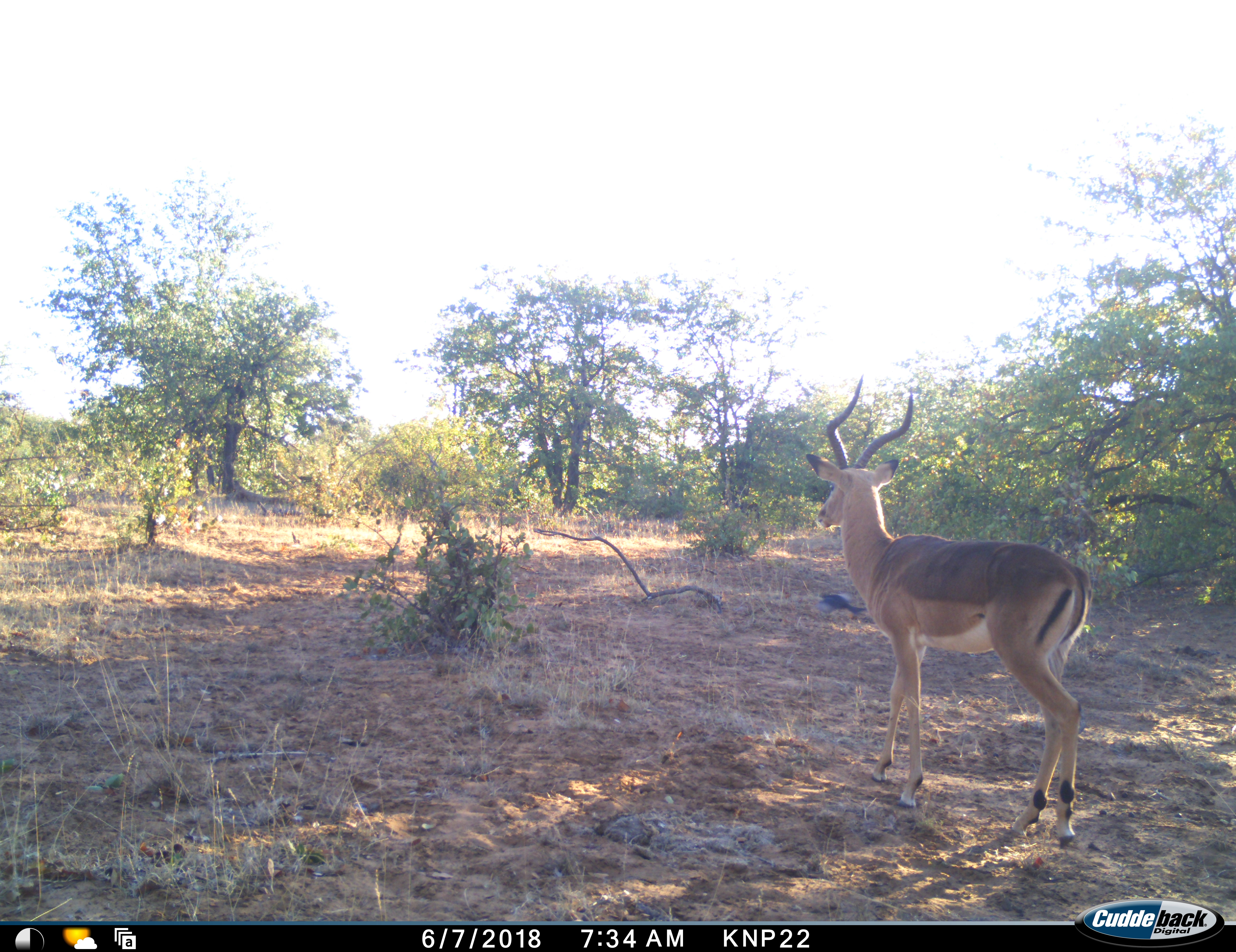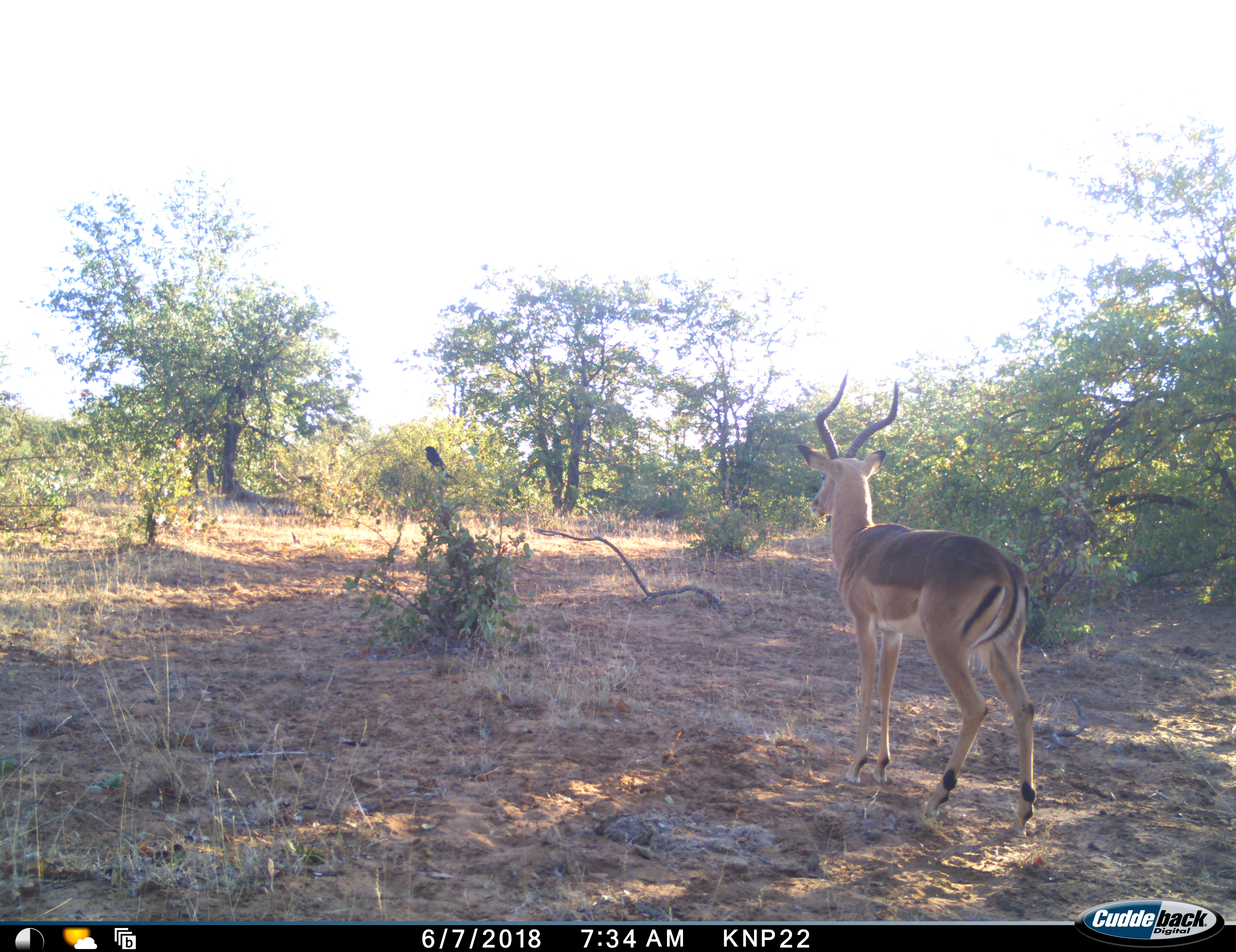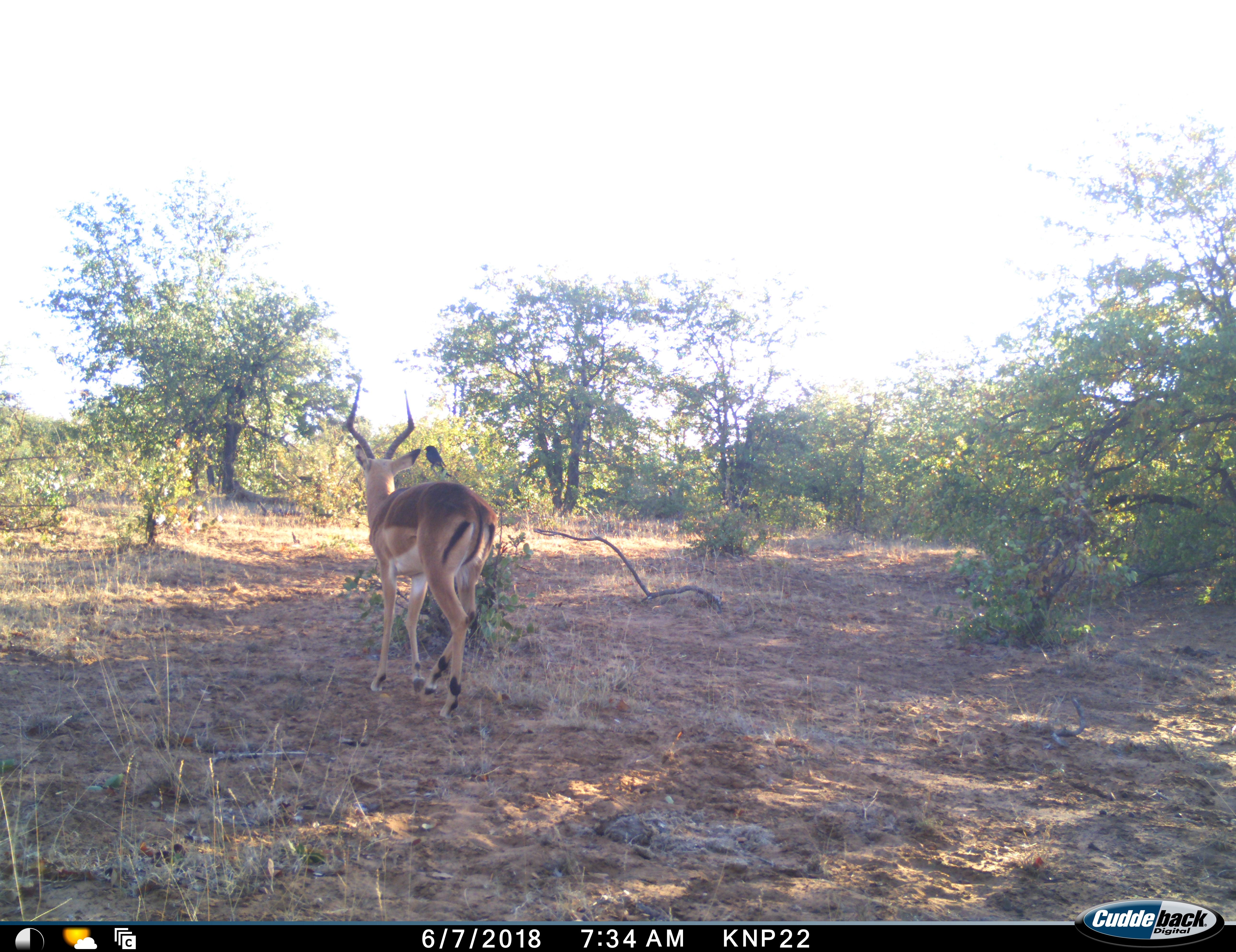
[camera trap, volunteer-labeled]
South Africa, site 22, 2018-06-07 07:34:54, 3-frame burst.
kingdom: Animalia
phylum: Chordata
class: Aves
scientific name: Aves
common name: bird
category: birdother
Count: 1.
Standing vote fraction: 0%.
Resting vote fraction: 50%.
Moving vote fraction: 75%.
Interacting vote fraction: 0%.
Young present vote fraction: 0%.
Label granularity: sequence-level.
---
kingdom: Animalia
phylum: Chordata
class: Mammalia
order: Artiodactyla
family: Bovidae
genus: Aepyceros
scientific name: Aepyceros melampus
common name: impala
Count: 1.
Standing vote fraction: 10%.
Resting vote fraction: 0%.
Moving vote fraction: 90%.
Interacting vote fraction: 0%.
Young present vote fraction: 0%.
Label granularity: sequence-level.